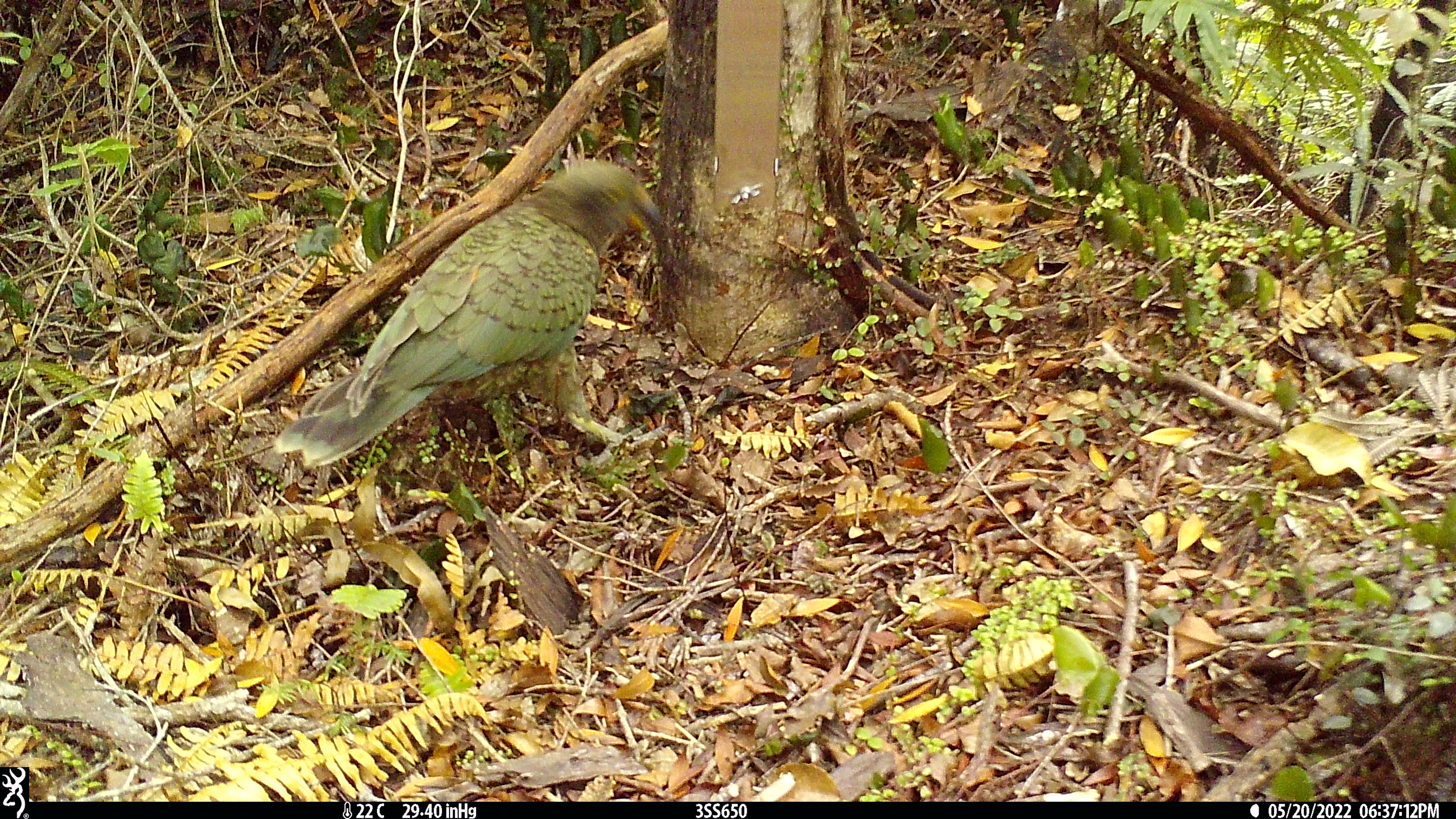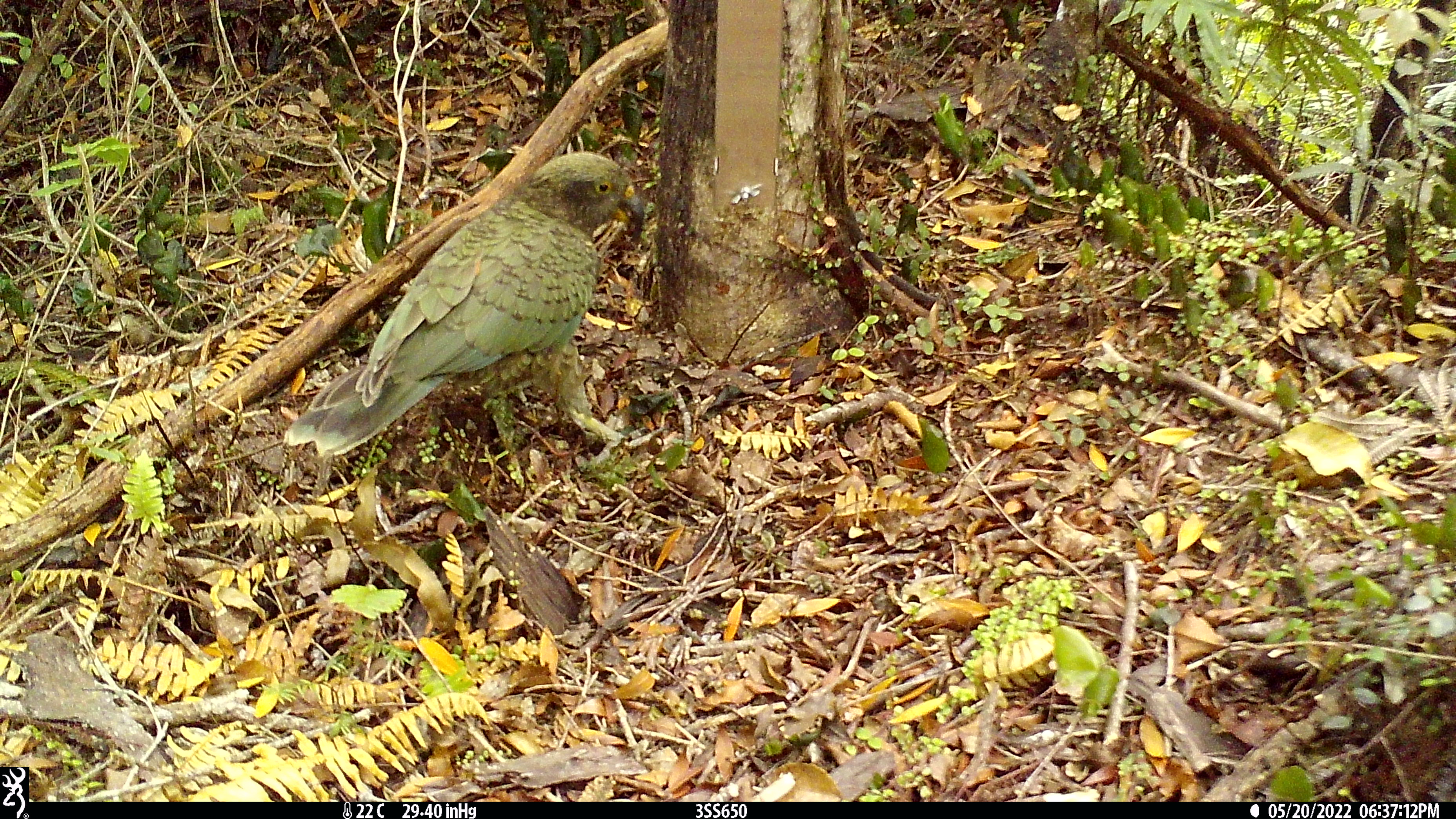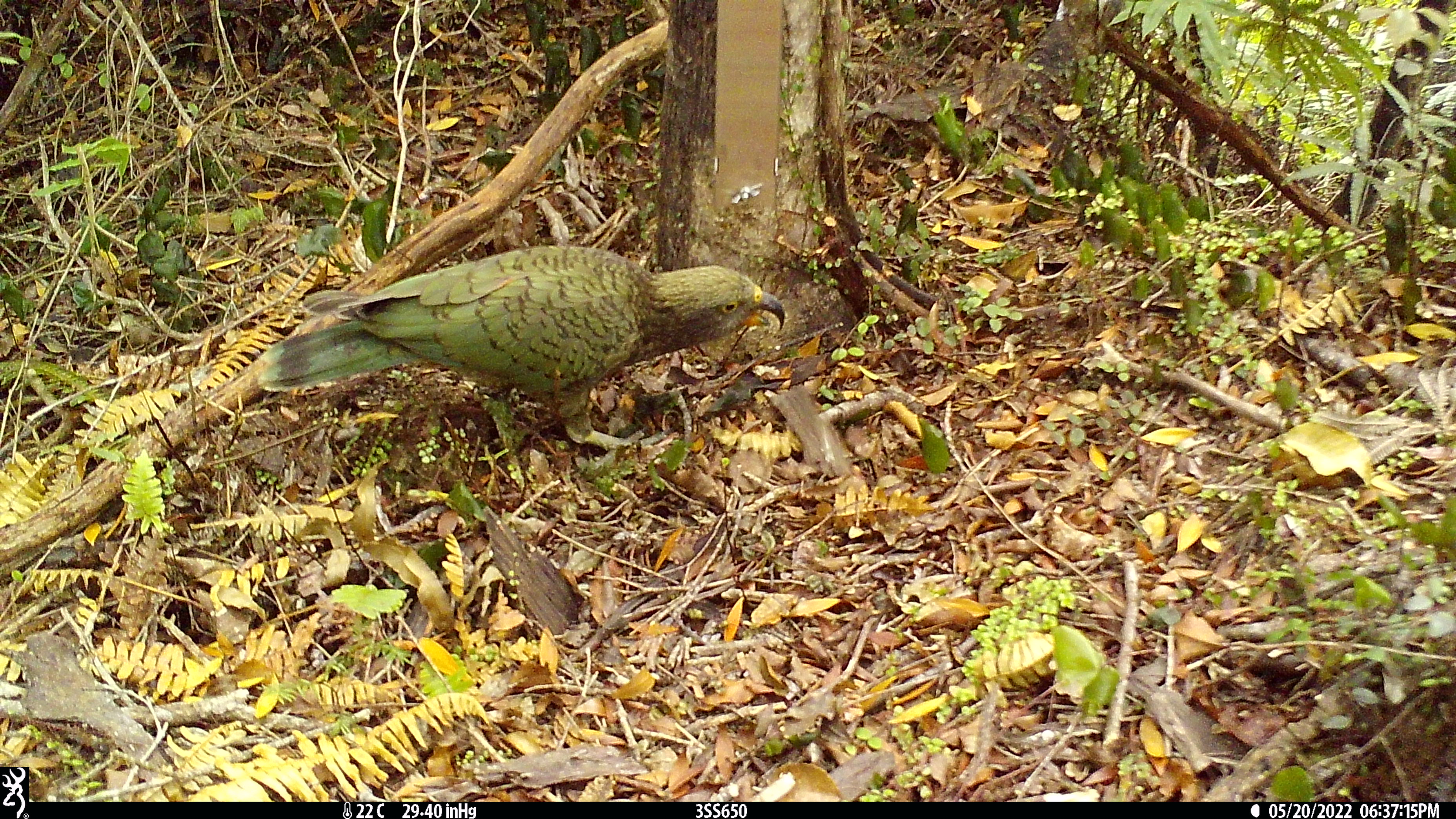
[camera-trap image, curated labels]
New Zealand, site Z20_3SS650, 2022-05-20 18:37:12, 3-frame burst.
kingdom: Animalia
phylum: Chordata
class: Aves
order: Psittaciformes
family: Strigopidae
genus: Nestor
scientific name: Nestor notabilis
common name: kea